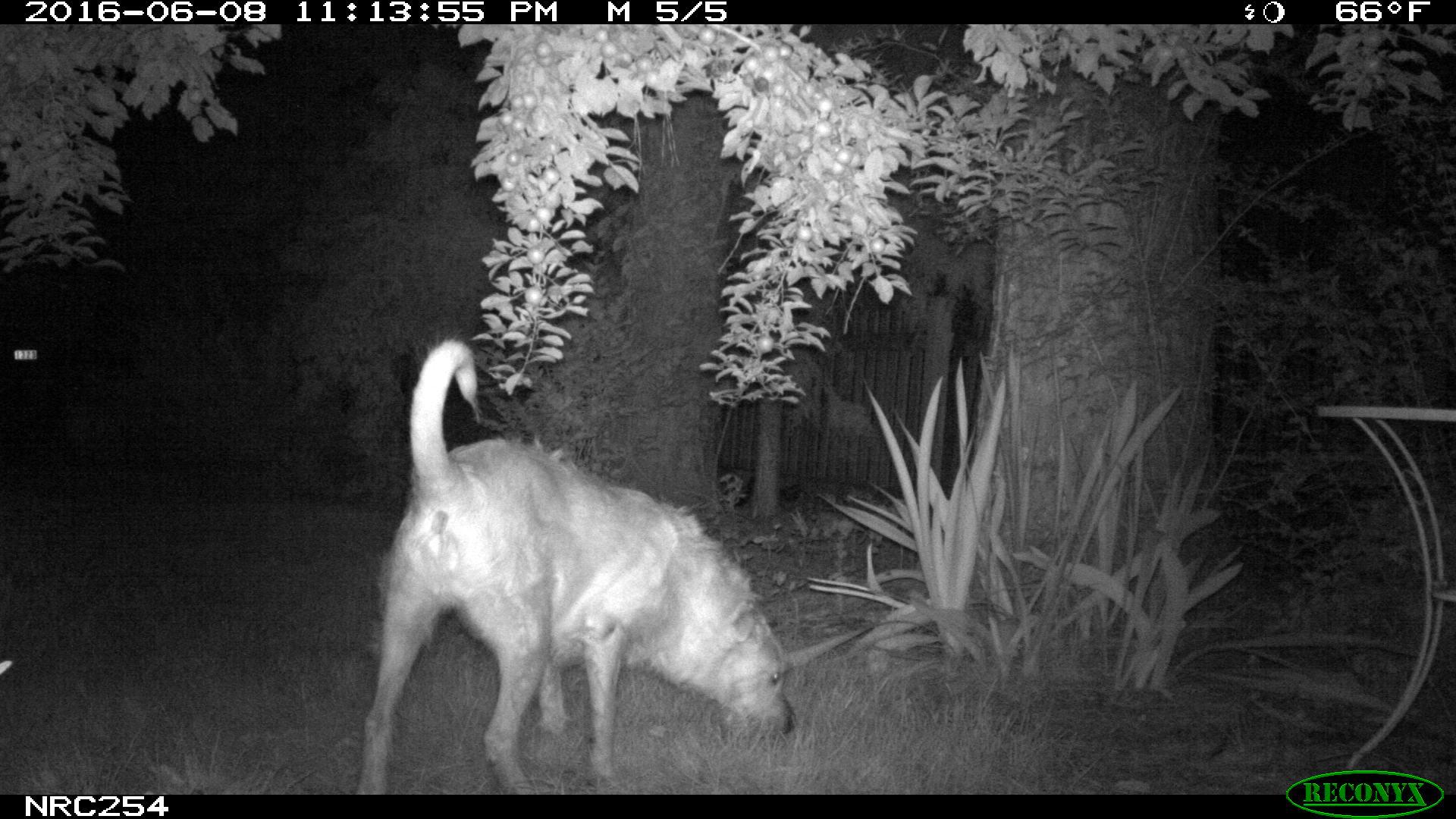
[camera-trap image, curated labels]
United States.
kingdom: Animalia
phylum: Chordata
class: Mammalia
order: Carnivora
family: Canidae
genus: Canis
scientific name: Canis familiaris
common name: domestic dog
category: Dog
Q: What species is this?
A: Dog (domestic dog) (Canis familiaris).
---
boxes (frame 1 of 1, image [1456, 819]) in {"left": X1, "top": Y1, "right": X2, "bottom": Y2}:
Dog: {"left": 350, "top": 326, "right": 803, "bottom": 794}